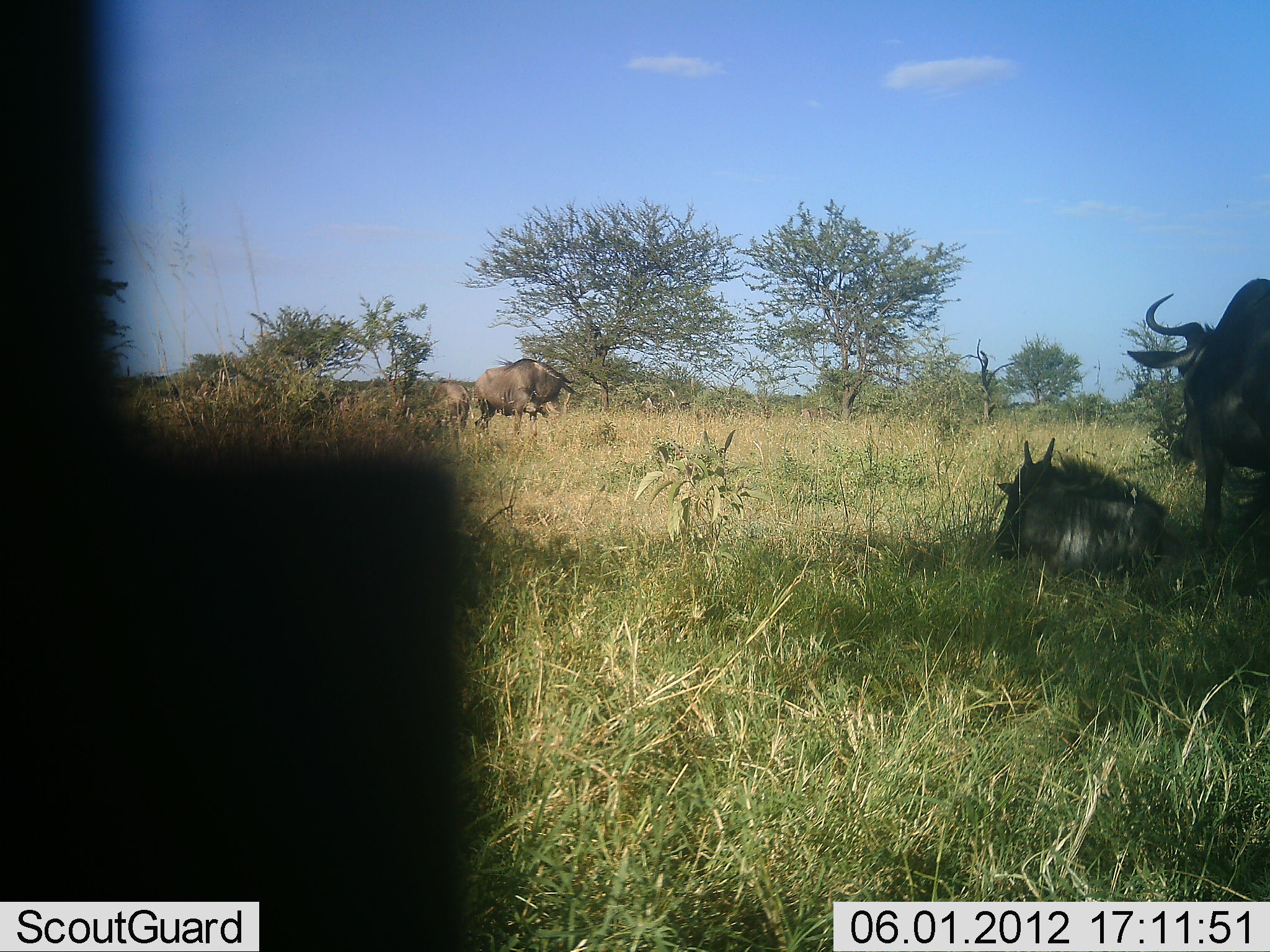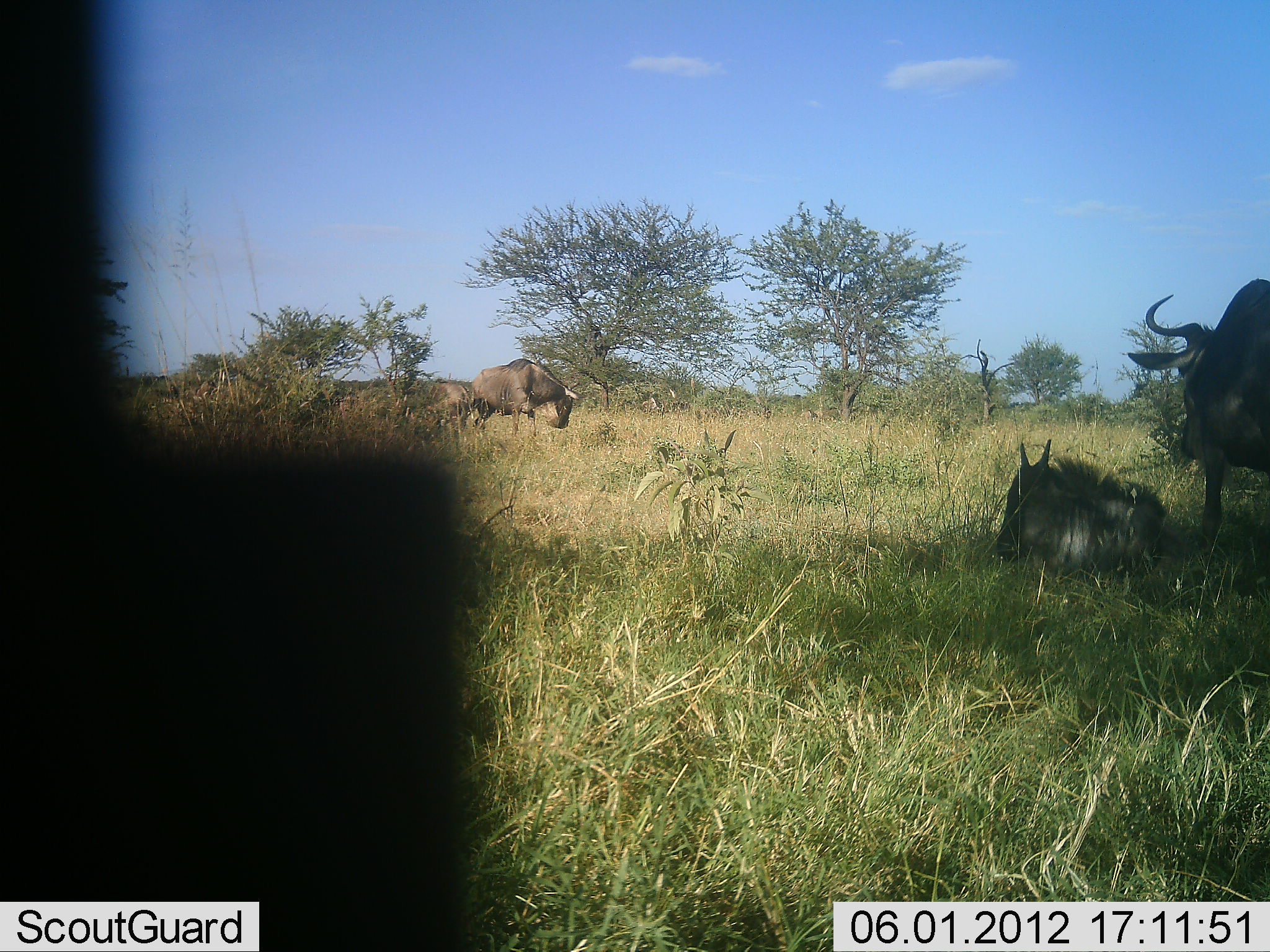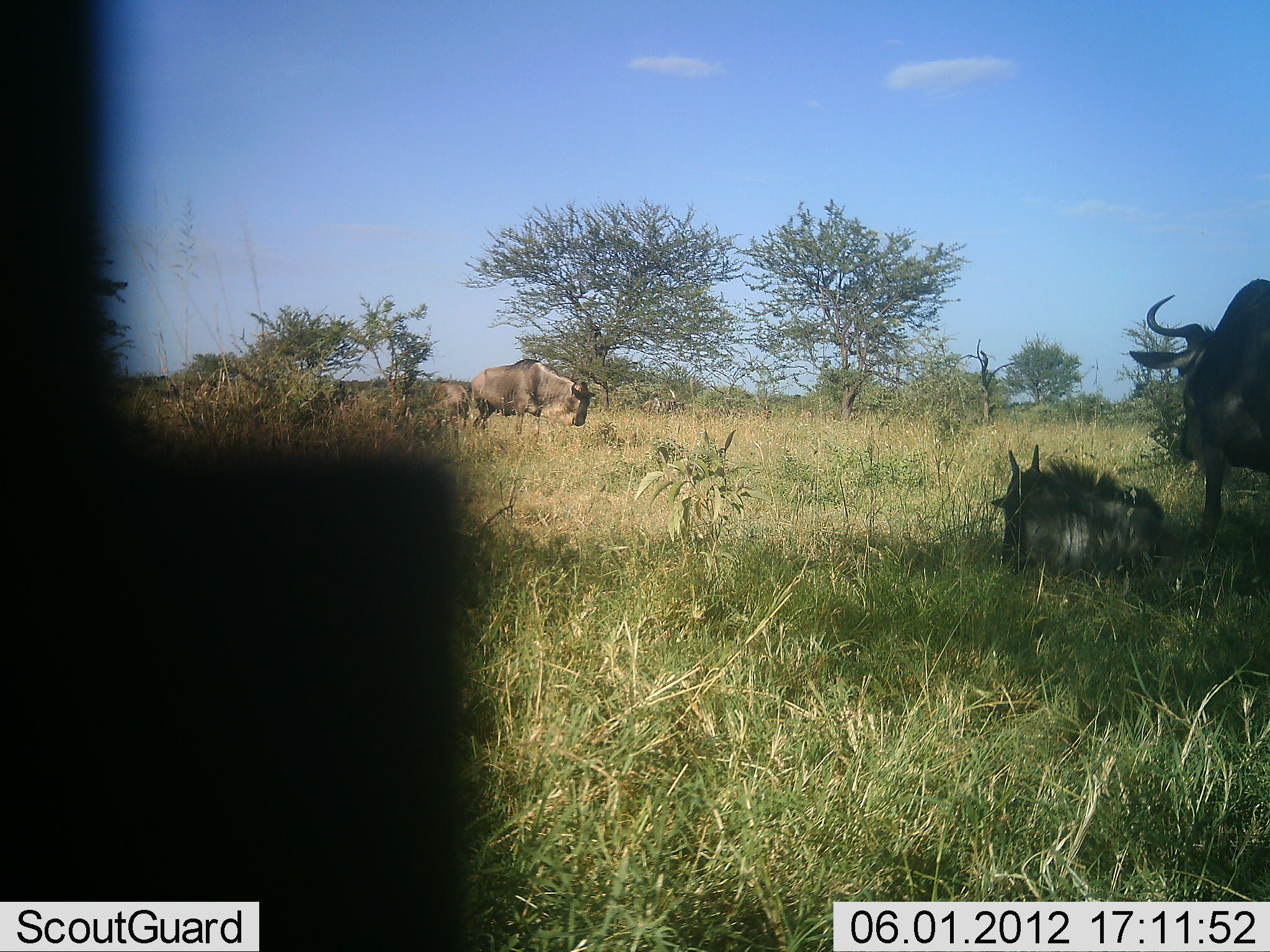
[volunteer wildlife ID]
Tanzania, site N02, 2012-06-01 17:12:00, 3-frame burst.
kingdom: Animalia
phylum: Chordata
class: Mammalia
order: Artiodactyla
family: Bovidae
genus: Connochaetes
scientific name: Connochaetes taurinus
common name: blue wildebeest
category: wildebeest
Wildebeest (blue wildebeest) (Connochaetes taurinus), count 5. Behavior (volunteer vote fractions): standing 70%, resting 100%, moving 40%, interacting 10%. Young present (vote fraction): 20%. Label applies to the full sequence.